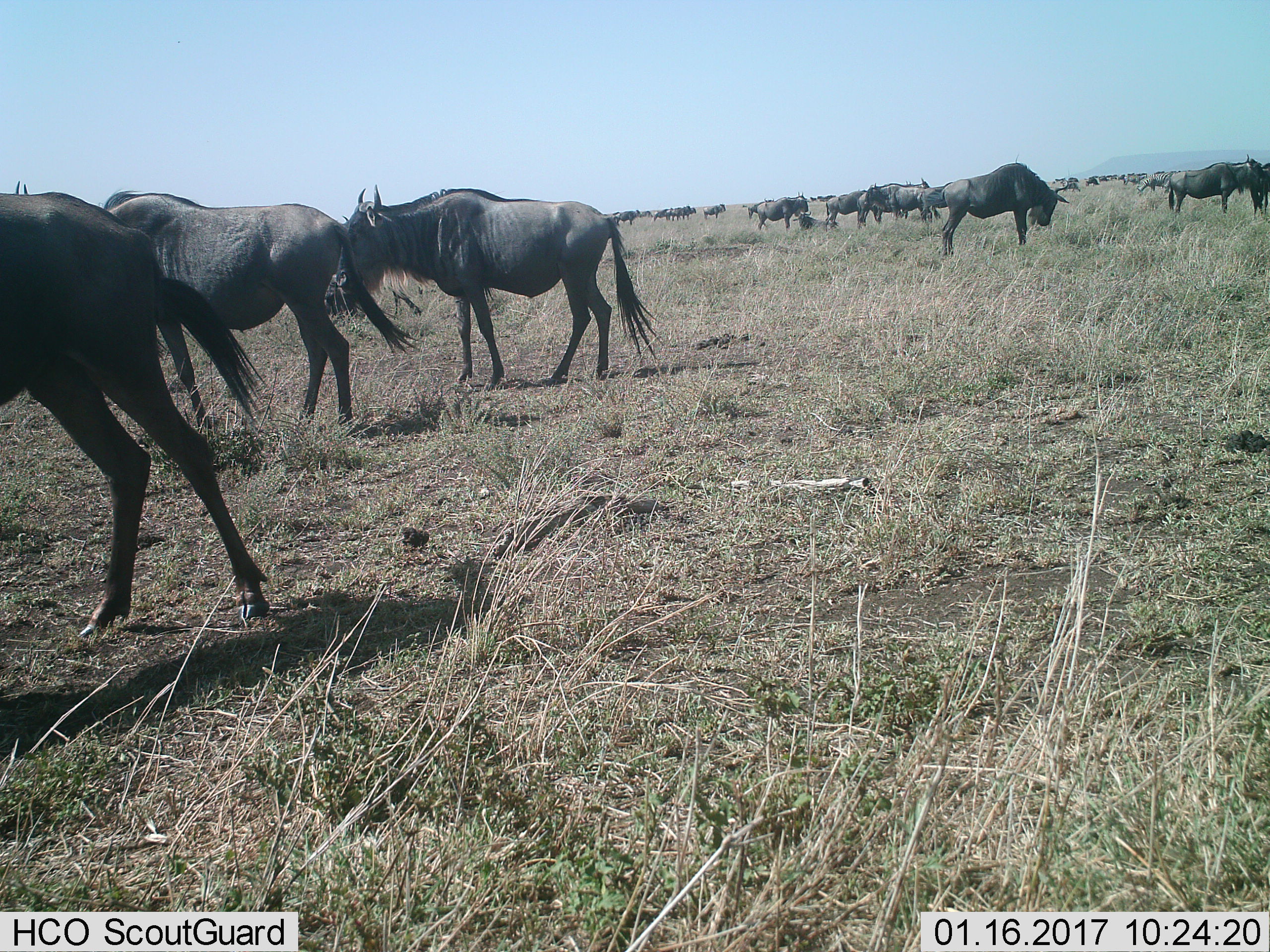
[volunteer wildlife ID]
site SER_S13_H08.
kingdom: Animalia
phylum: Chordata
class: Mammalia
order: Artiodactyla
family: Bovidae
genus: Connochaetes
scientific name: Connochaetes taurinus taurinus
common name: blue wildebeest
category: wildebeestblue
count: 11-50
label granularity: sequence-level